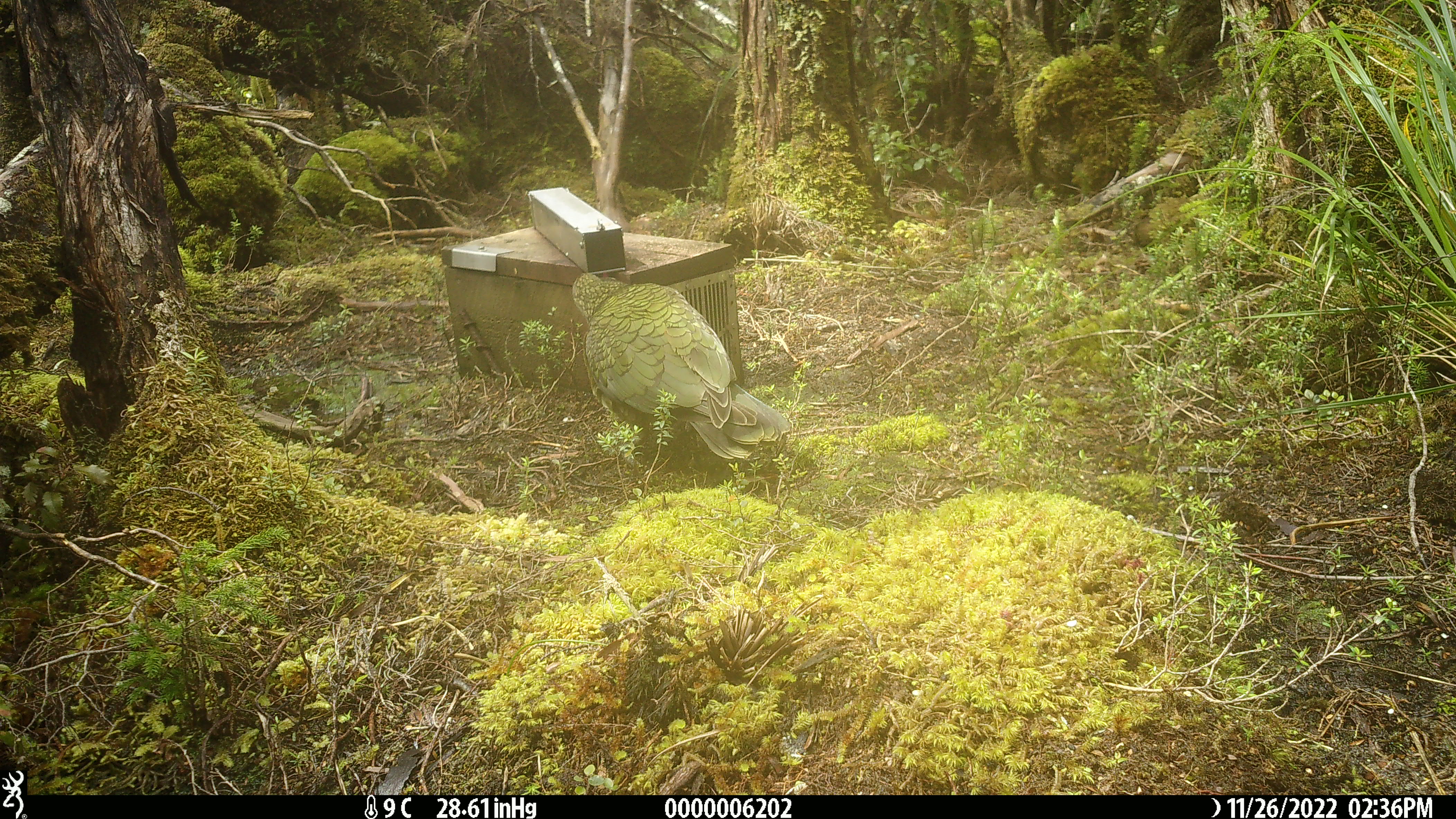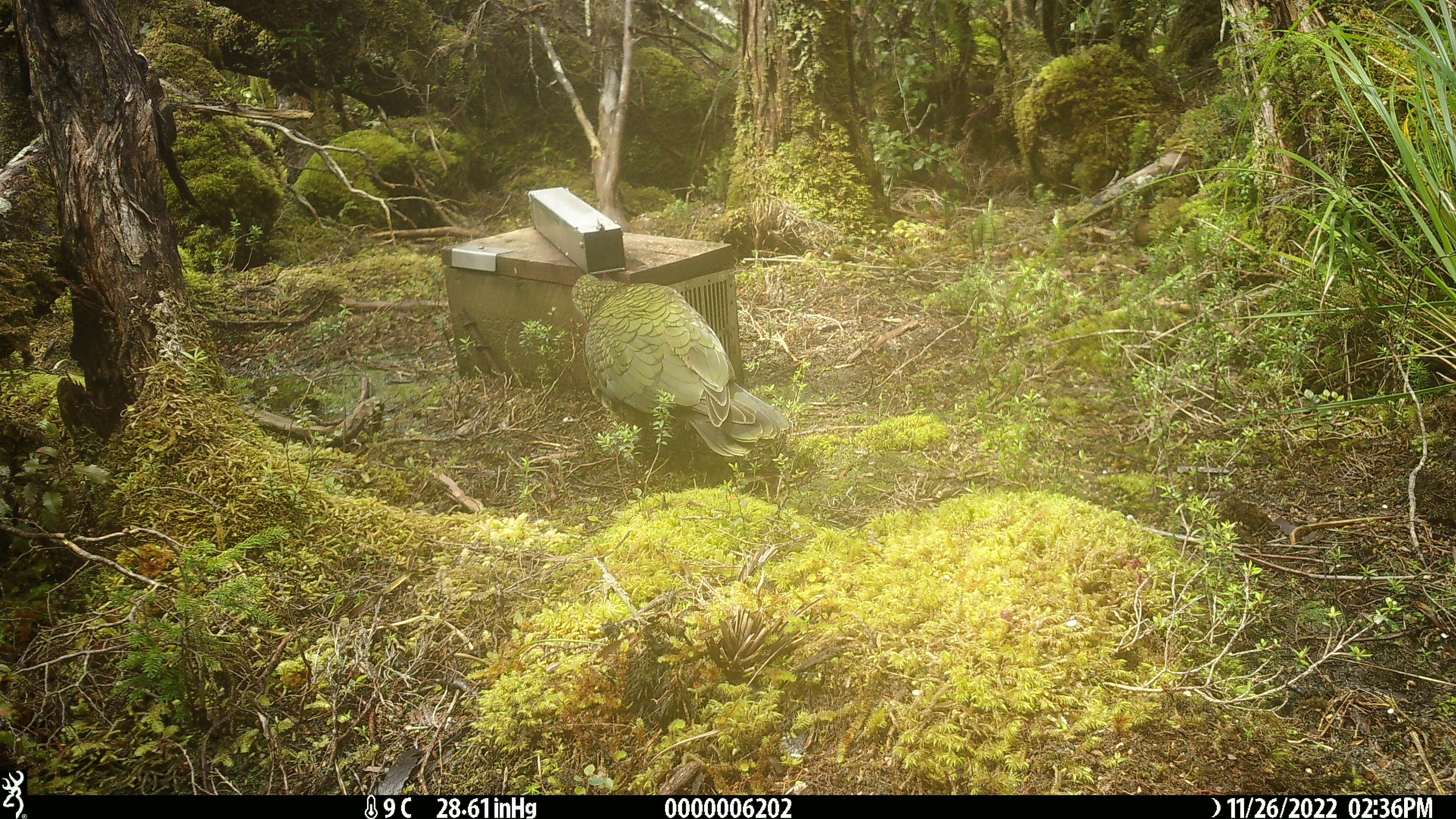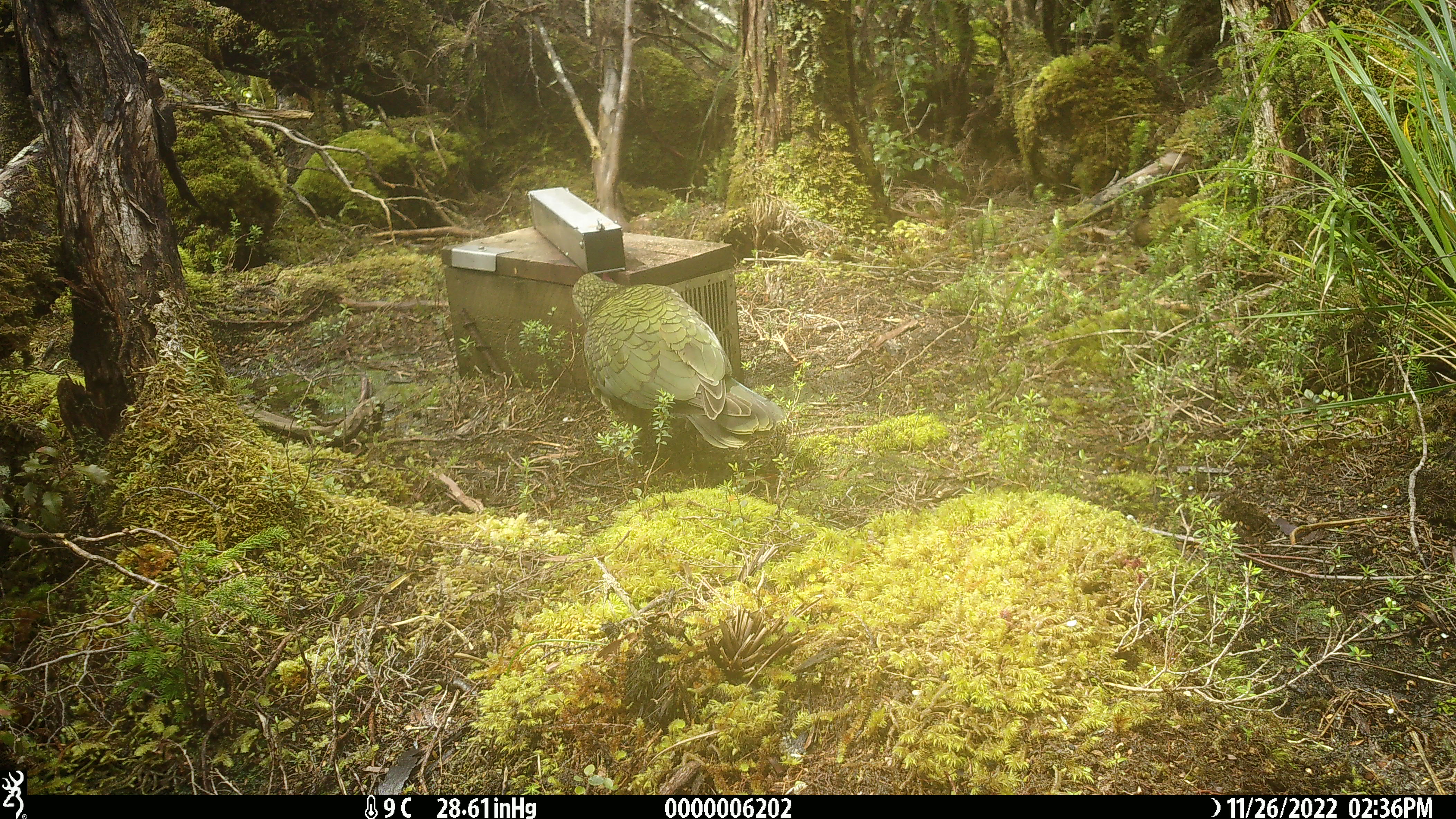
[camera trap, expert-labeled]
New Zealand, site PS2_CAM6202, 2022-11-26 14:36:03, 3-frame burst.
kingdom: Animalia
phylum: Chordata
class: Aves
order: Psittaciformes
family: Strigopidae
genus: Nestor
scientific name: Nestor notabilis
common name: kea